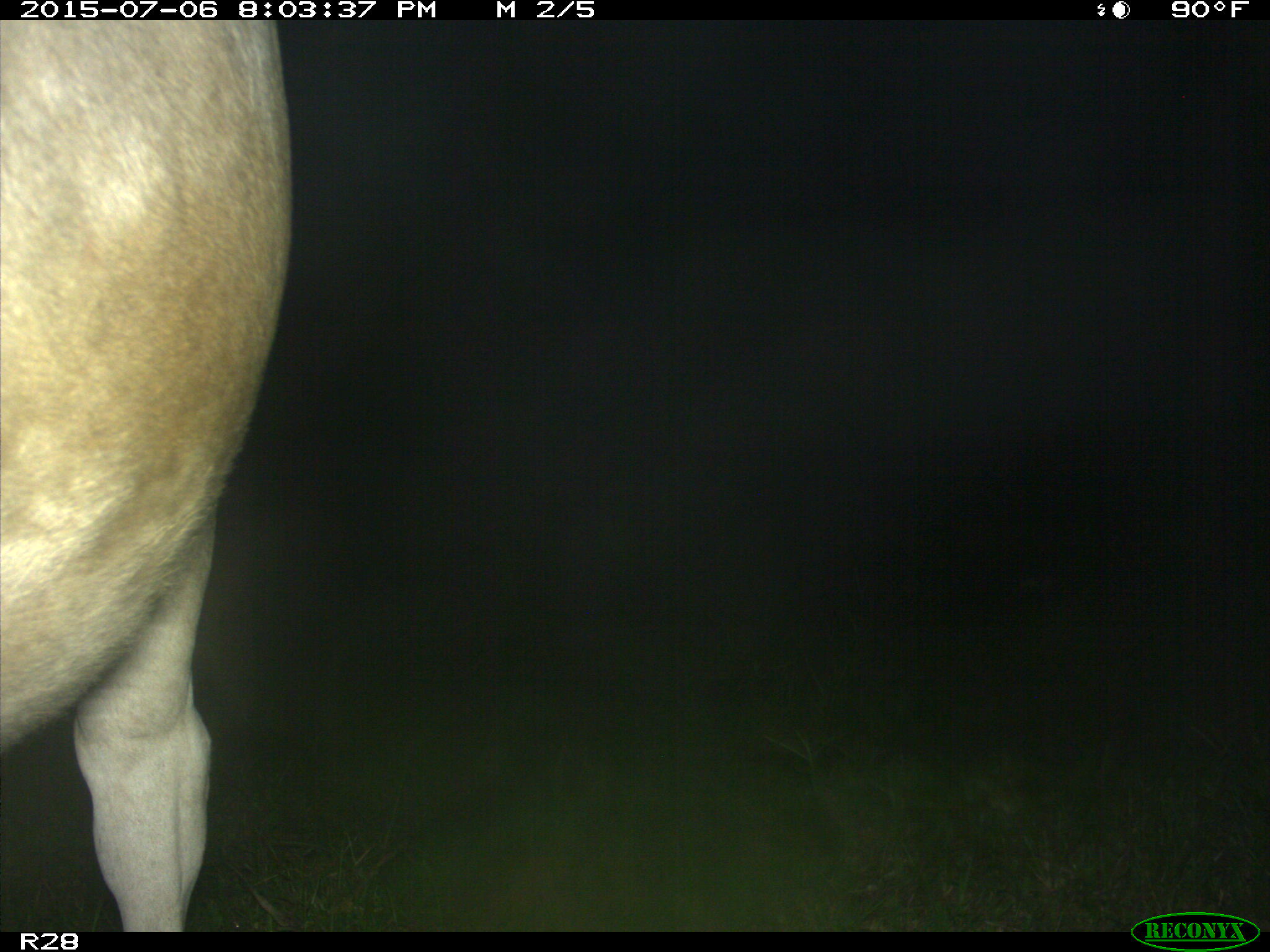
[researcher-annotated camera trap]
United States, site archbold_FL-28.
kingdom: Animalia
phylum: Chordata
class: Mammalia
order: Artiodactyla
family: Bovidae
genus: Bos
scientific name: Bos taurus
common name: domestic cow